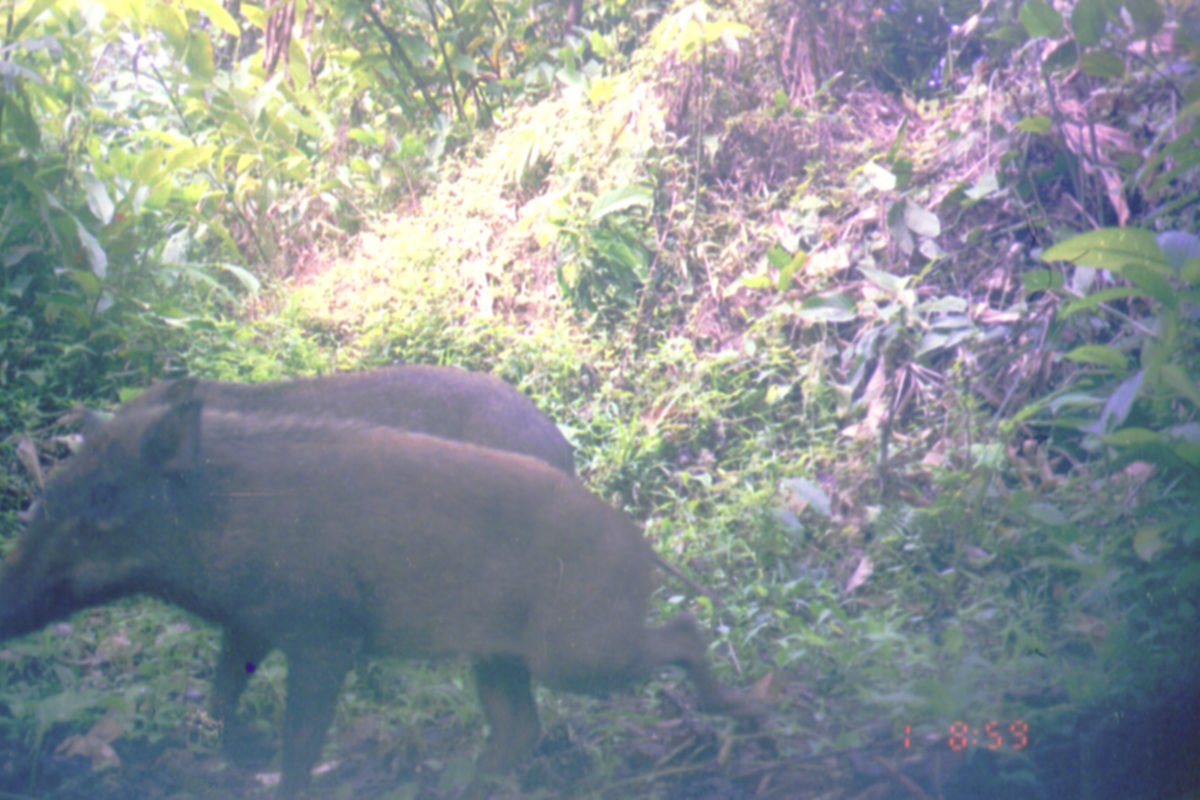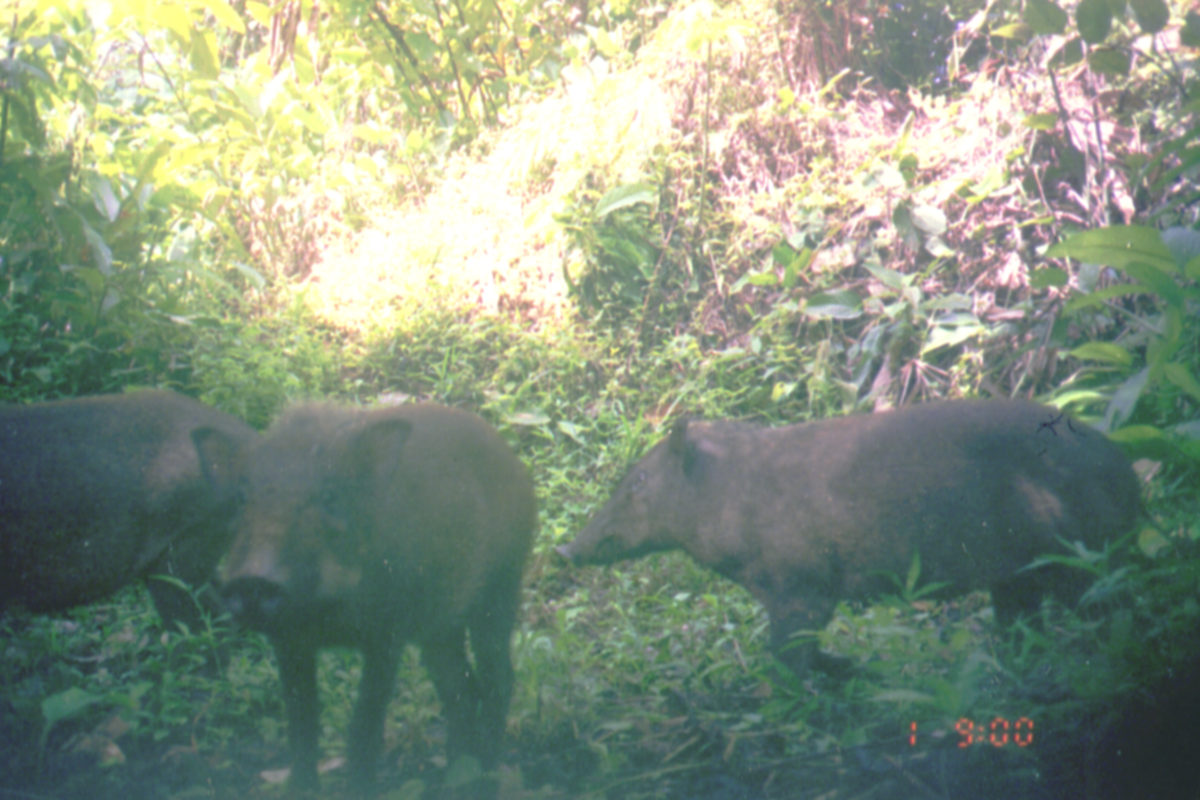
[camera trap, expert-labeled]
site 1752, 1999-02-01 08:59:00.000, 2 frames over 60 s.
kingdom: Animalia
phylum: Chordata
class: Mammalia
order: Artiodactyla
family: Suidae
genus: Sus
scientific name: Sus scrofa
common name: wild boar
Sus scrofa (wild boar), count 2.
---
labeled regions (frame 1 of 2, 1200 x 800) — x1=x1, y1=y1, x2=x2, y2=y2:
sus scrofa: x1=0, y1=393, x2=793, y2=798; x1=106, y1=361, x2=579, y2=536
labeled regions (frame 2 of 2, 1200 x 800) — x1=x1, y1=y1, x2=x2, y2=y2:
sus scrofa: x1=550, y1=392, x2=1143, y2=692; x1=187, y1=401, x2=537, y2=800; x1=0, y1=386, x2=266, y2=670